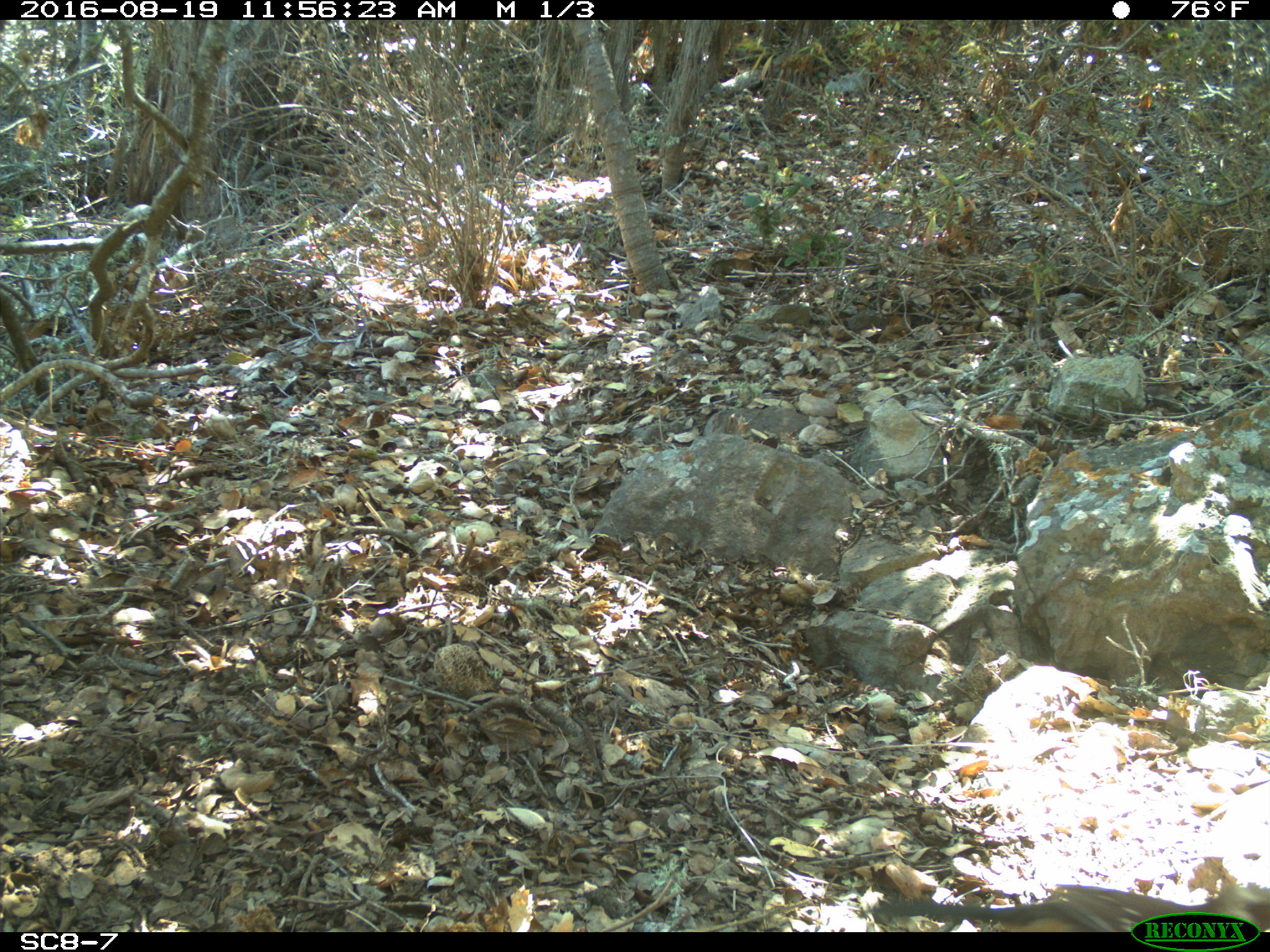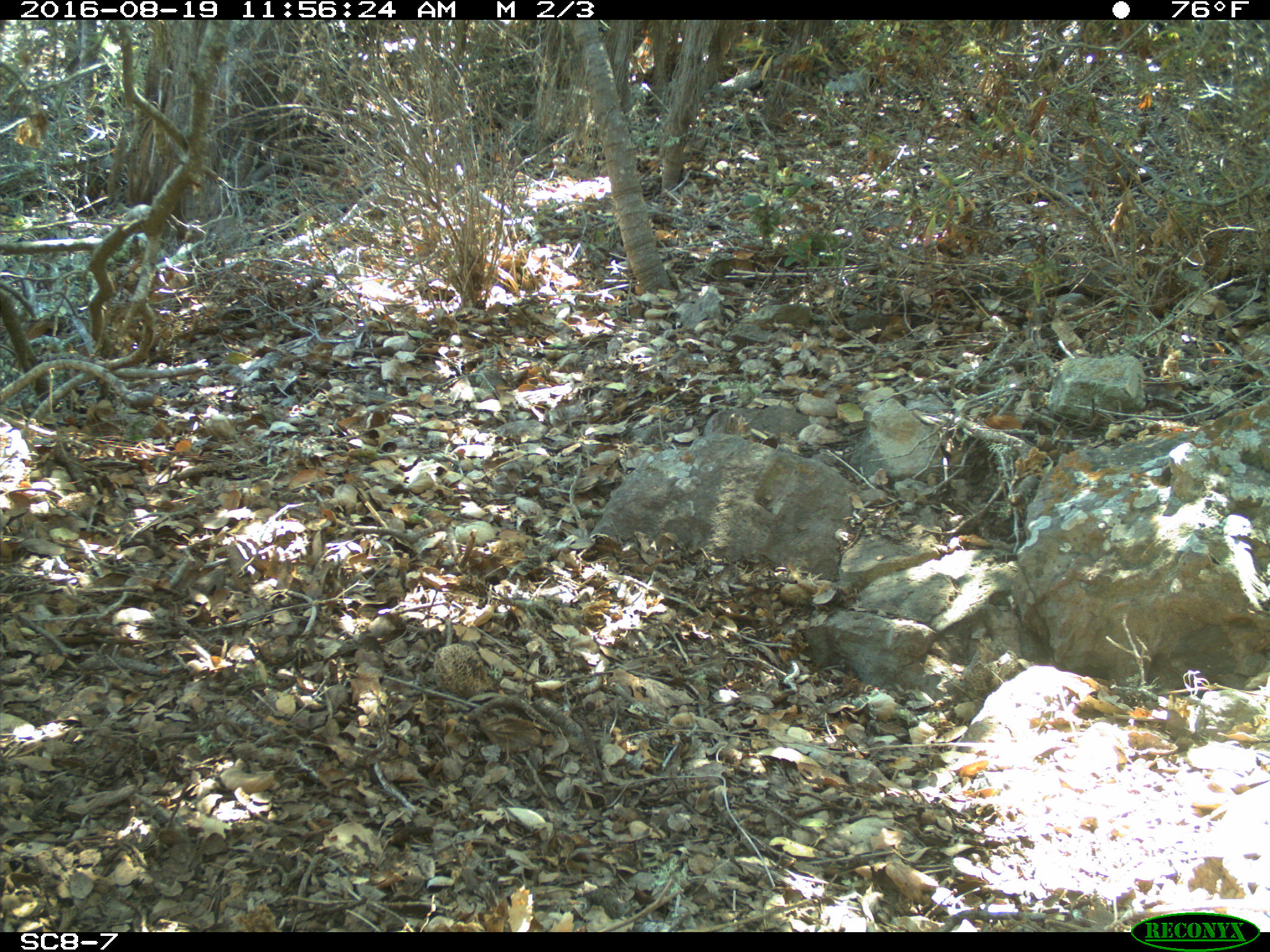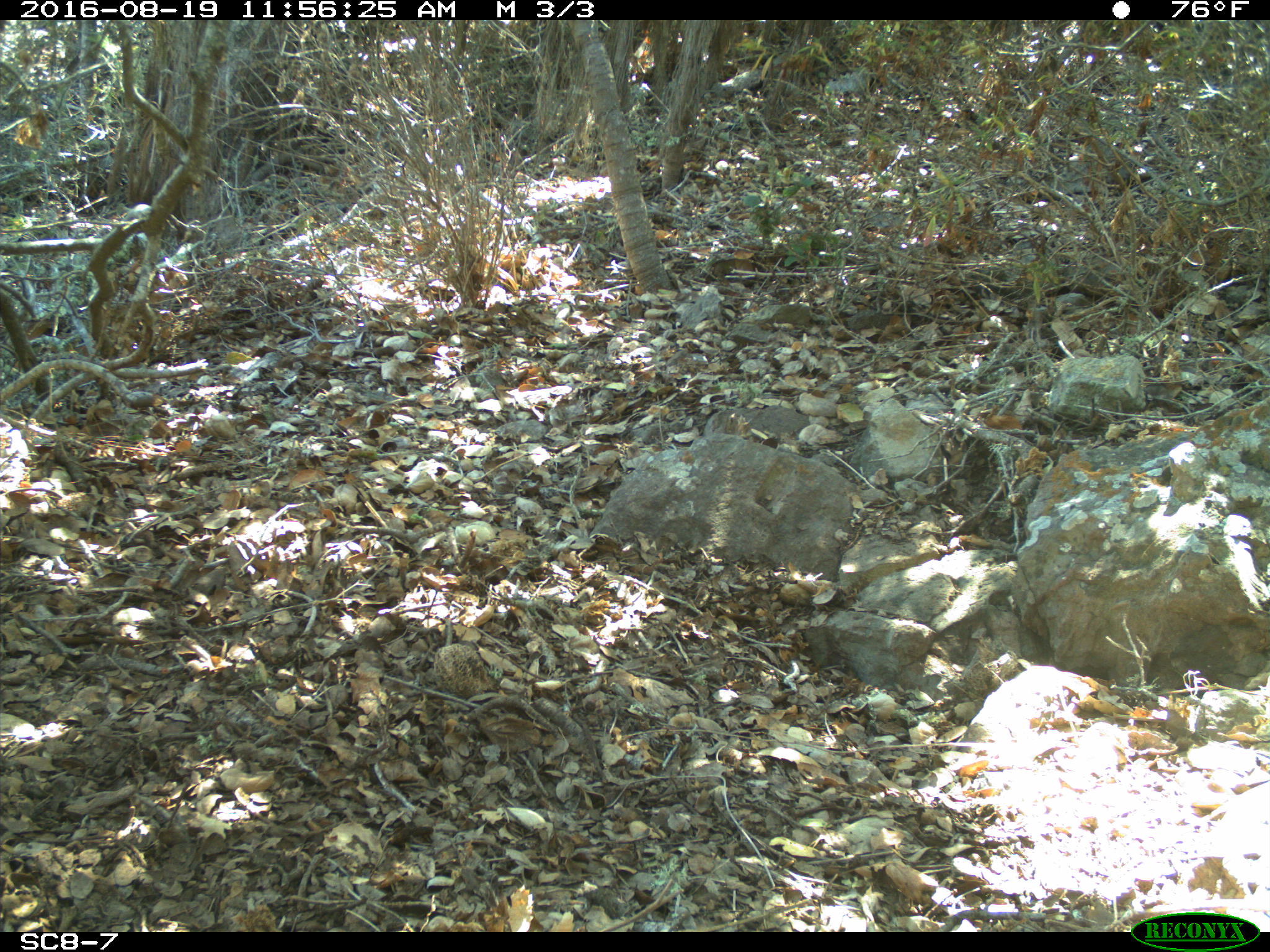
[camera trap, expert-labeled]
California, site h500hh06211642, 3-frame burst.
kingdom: Animalia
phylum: Chordata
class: Aves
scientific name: Aves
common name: bird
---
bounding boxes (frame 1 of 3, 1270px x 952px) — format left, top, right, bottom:
bird: 857, 883, 1269, 932